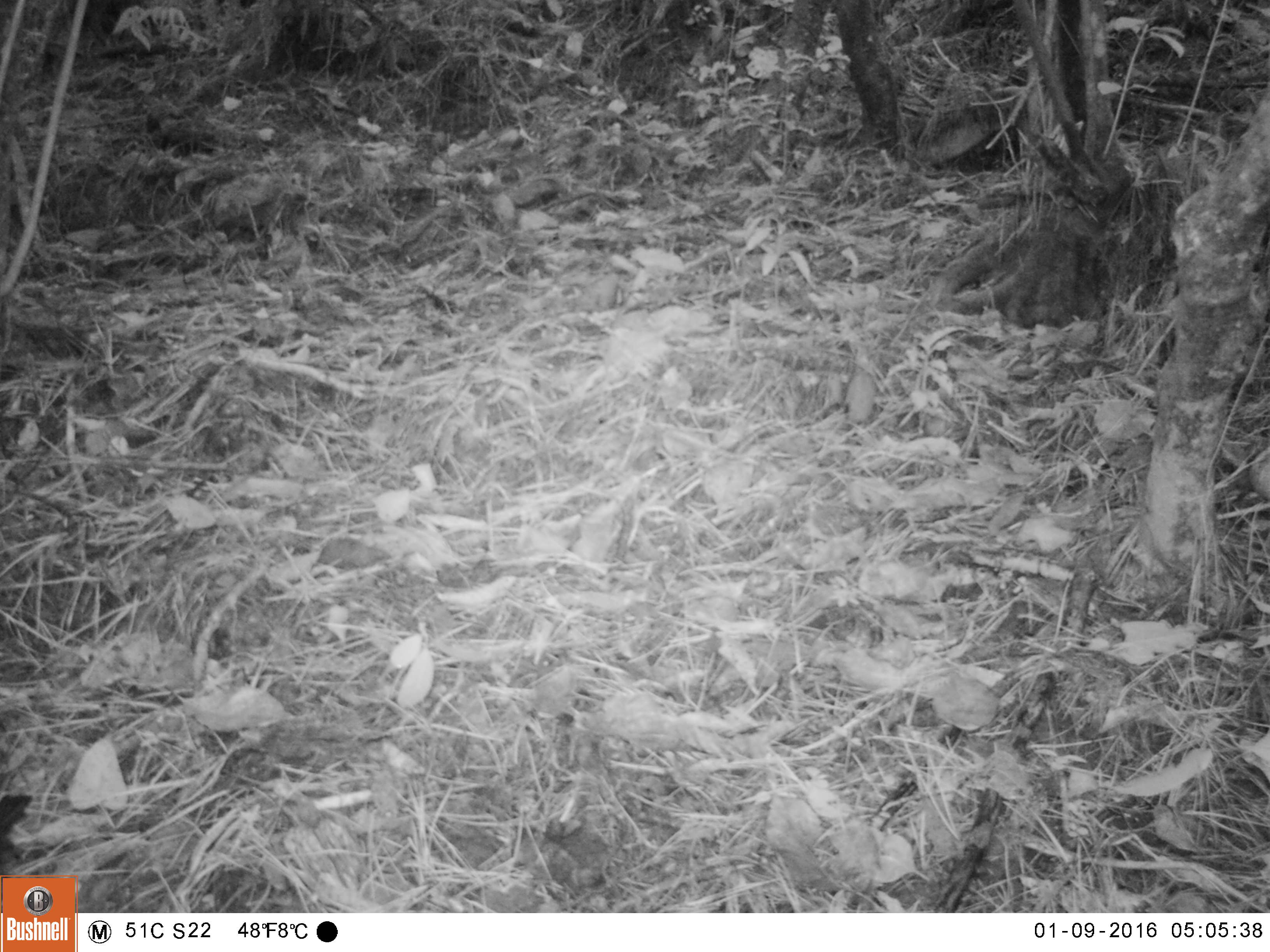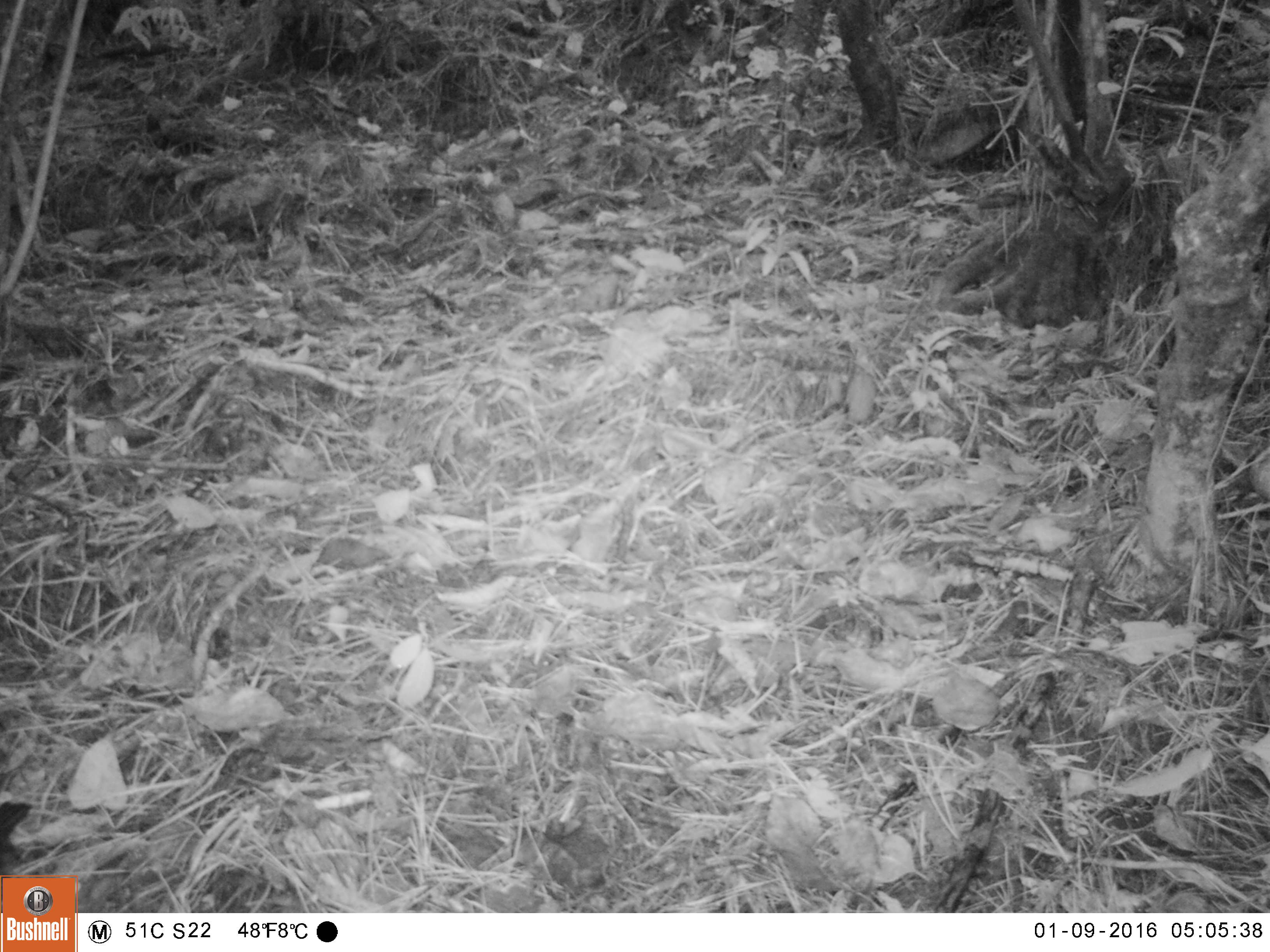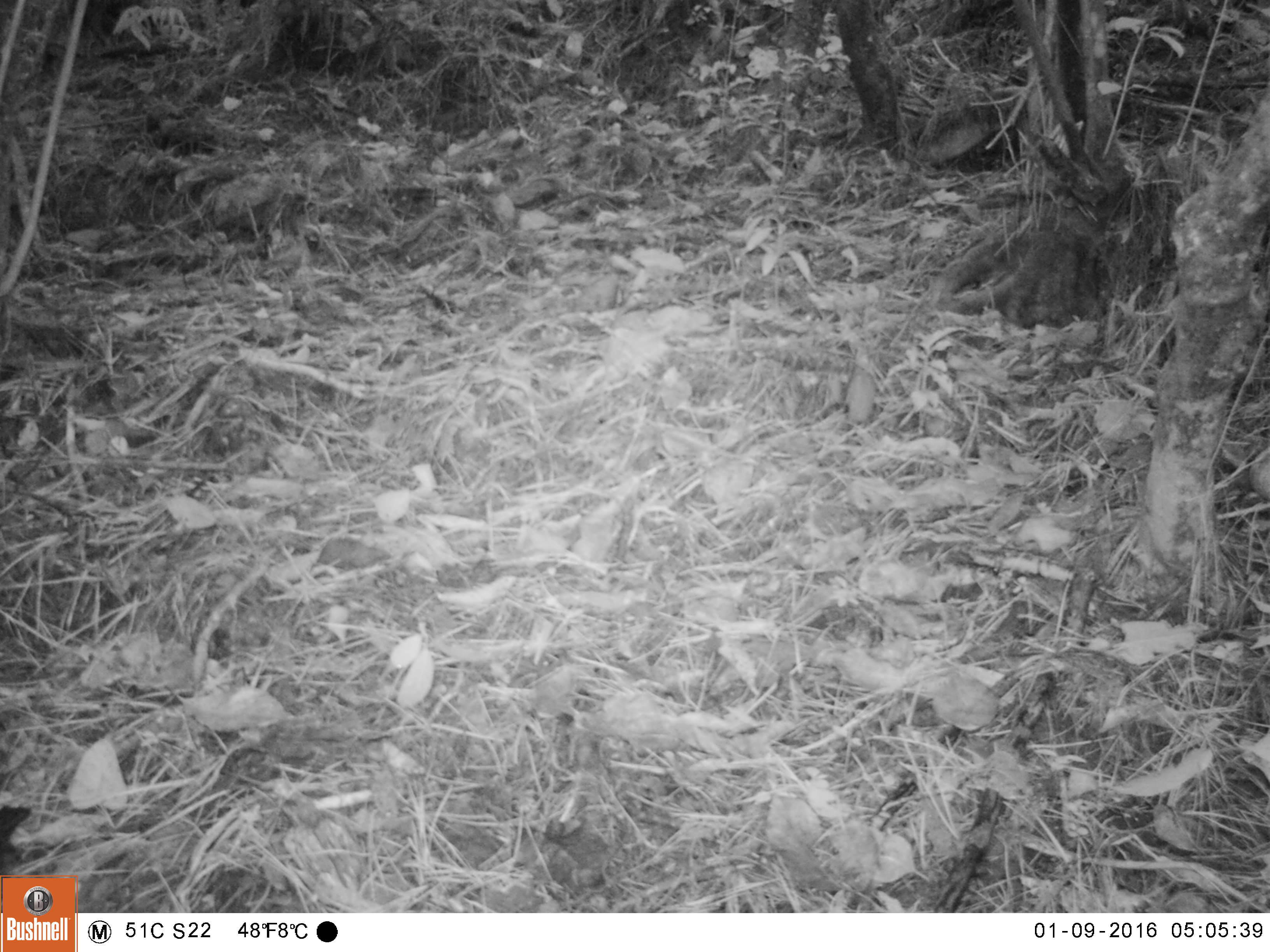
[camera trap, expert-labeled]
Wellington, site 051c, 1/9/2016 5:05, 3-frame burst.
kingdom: Animalia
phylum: Chordata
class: Aves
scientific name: Aves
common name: bird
Bird (Aves).